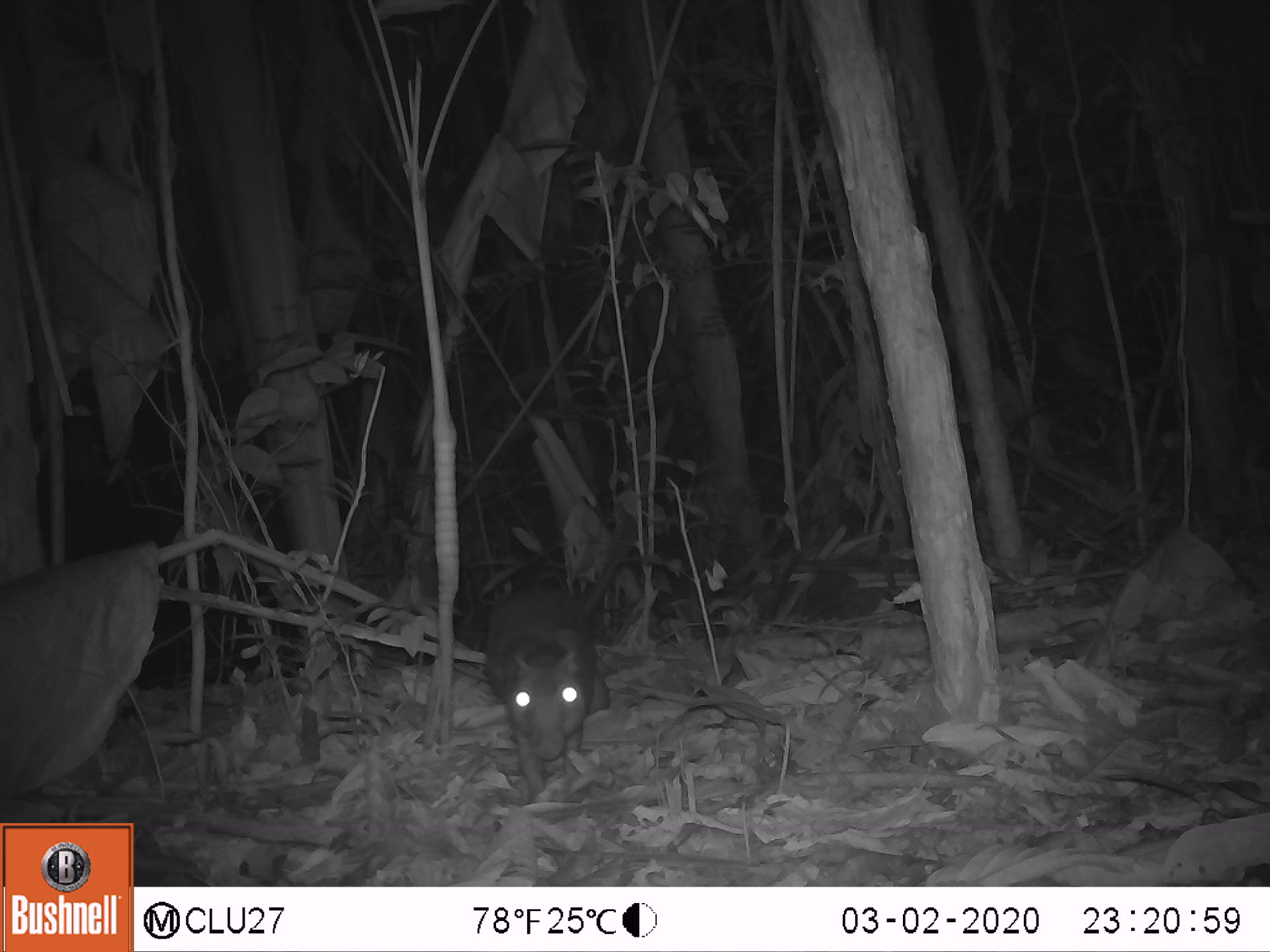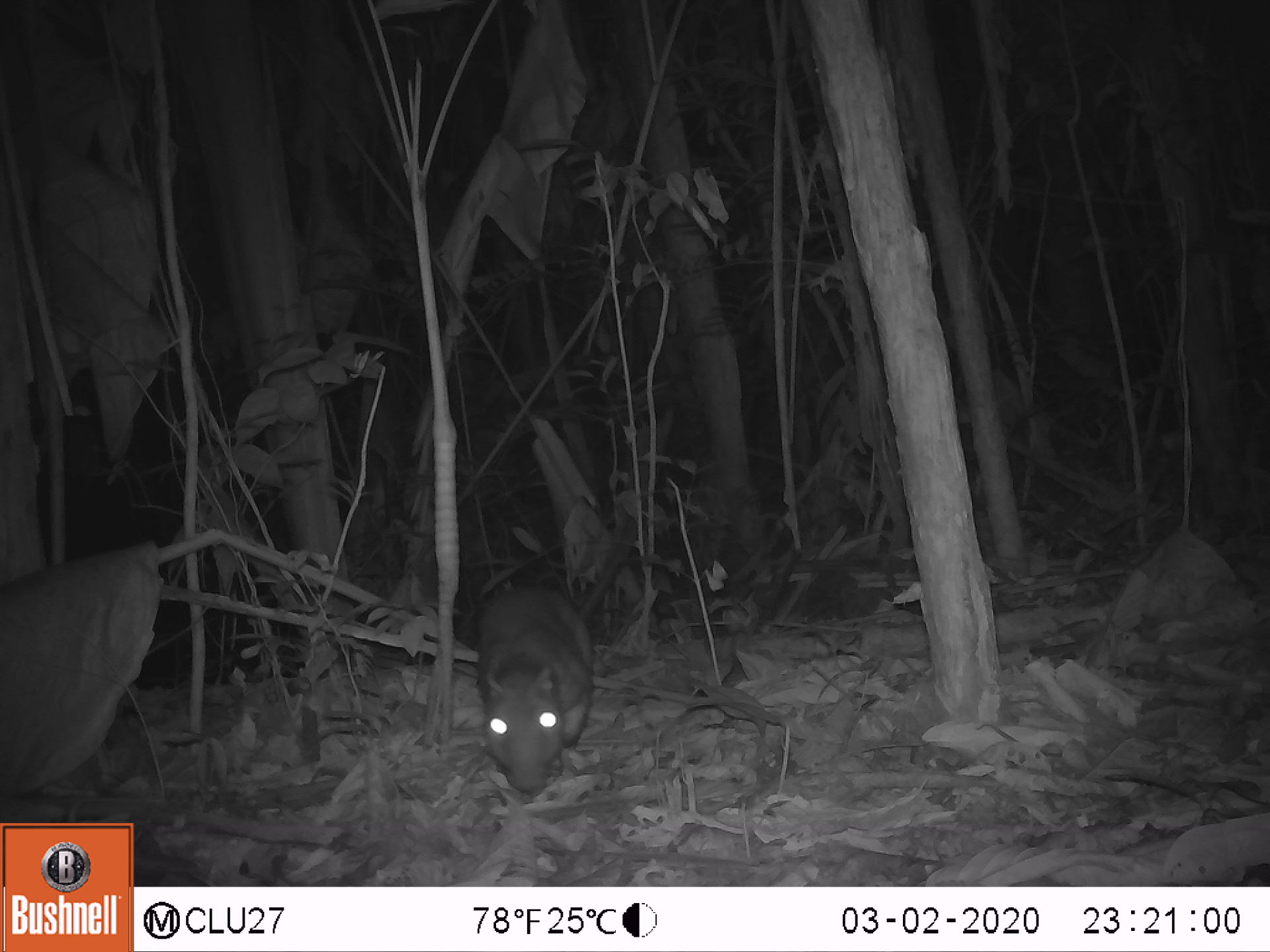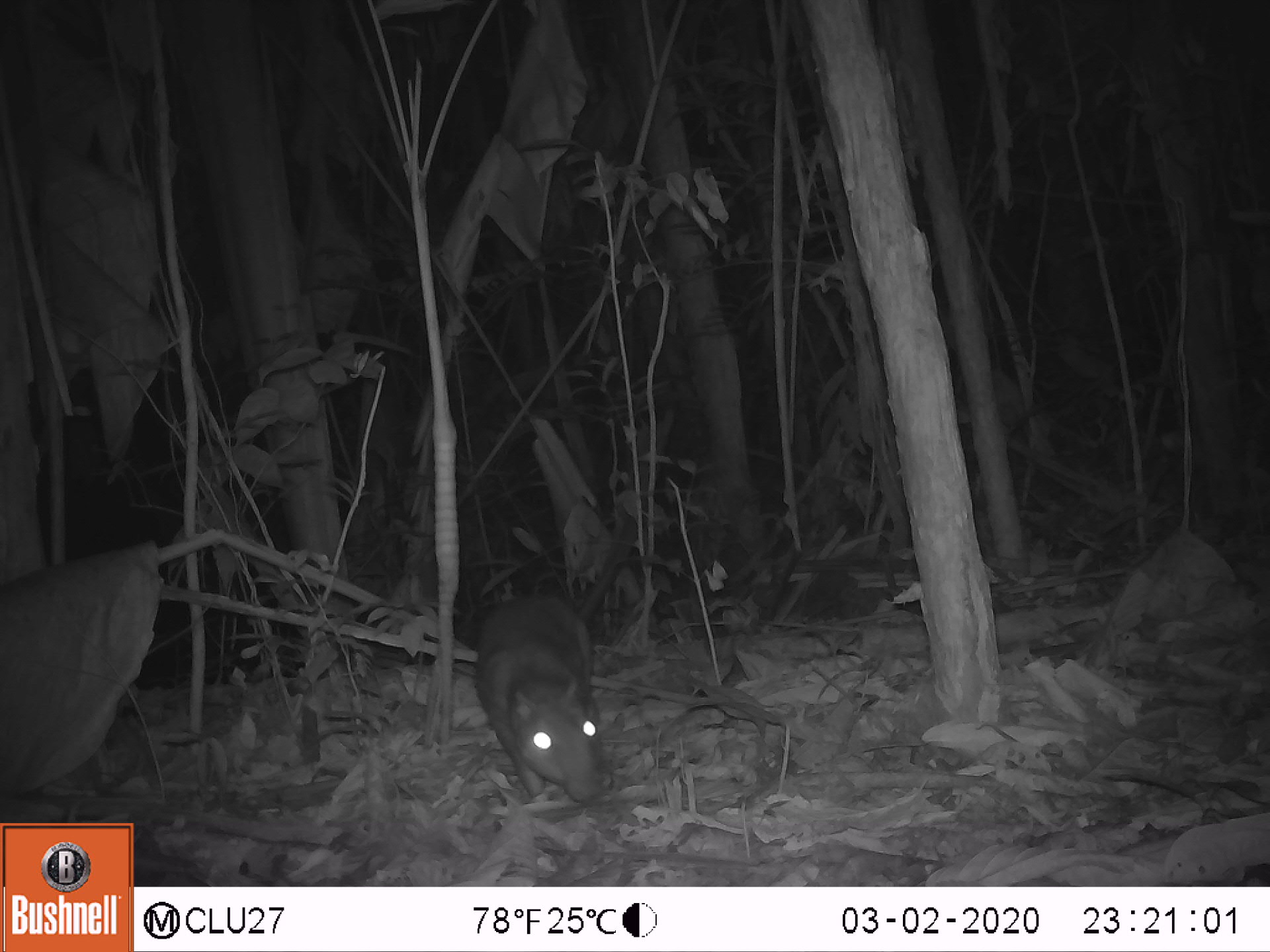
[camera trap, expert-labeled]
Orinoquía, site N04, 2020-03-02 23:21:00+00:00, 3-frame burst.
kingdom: Animalia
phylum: Chordata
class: Mammalia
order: Rodentia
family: Cuniculidae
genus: Cuniculus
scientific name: Cuniculus paca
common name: spotted paca